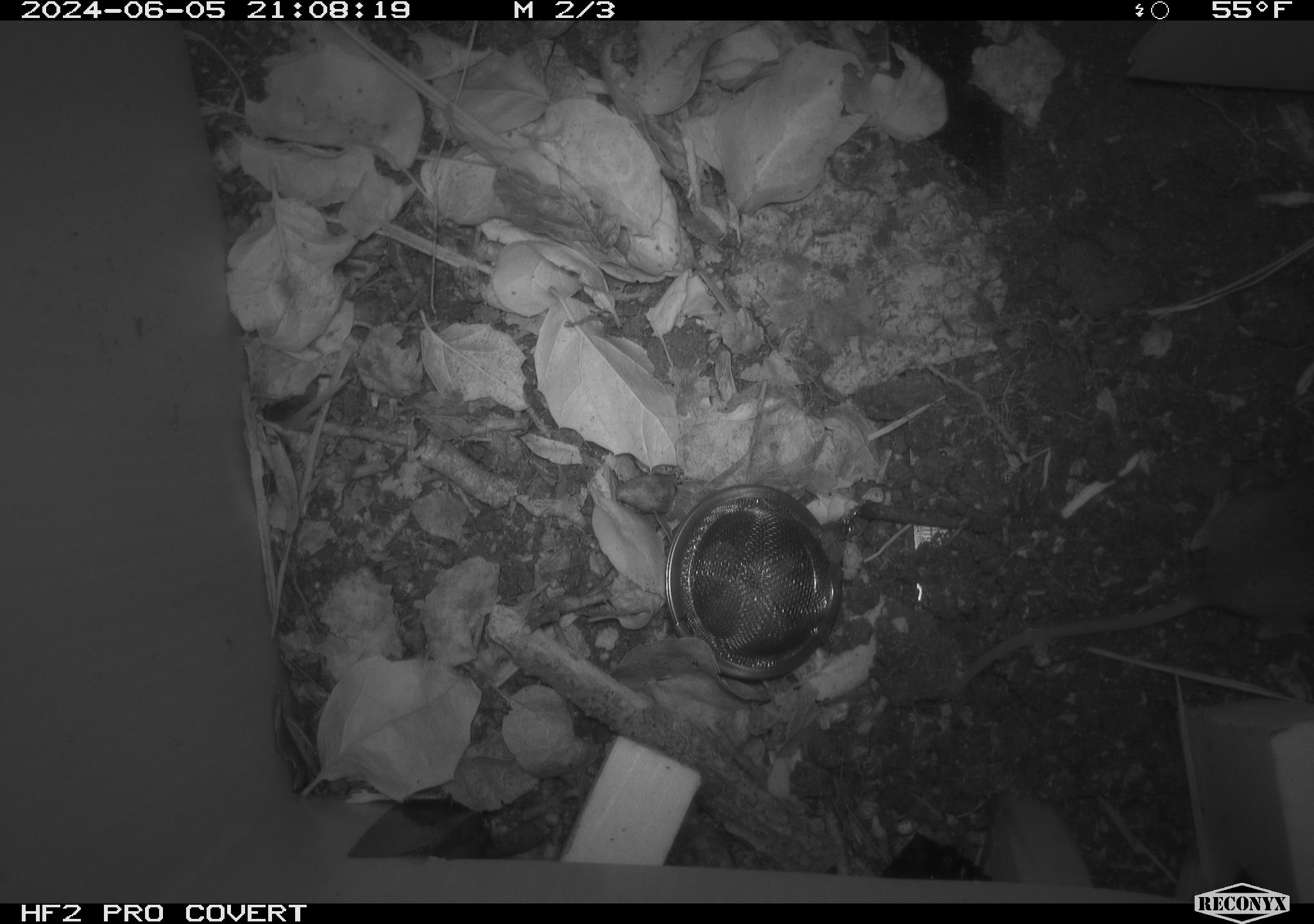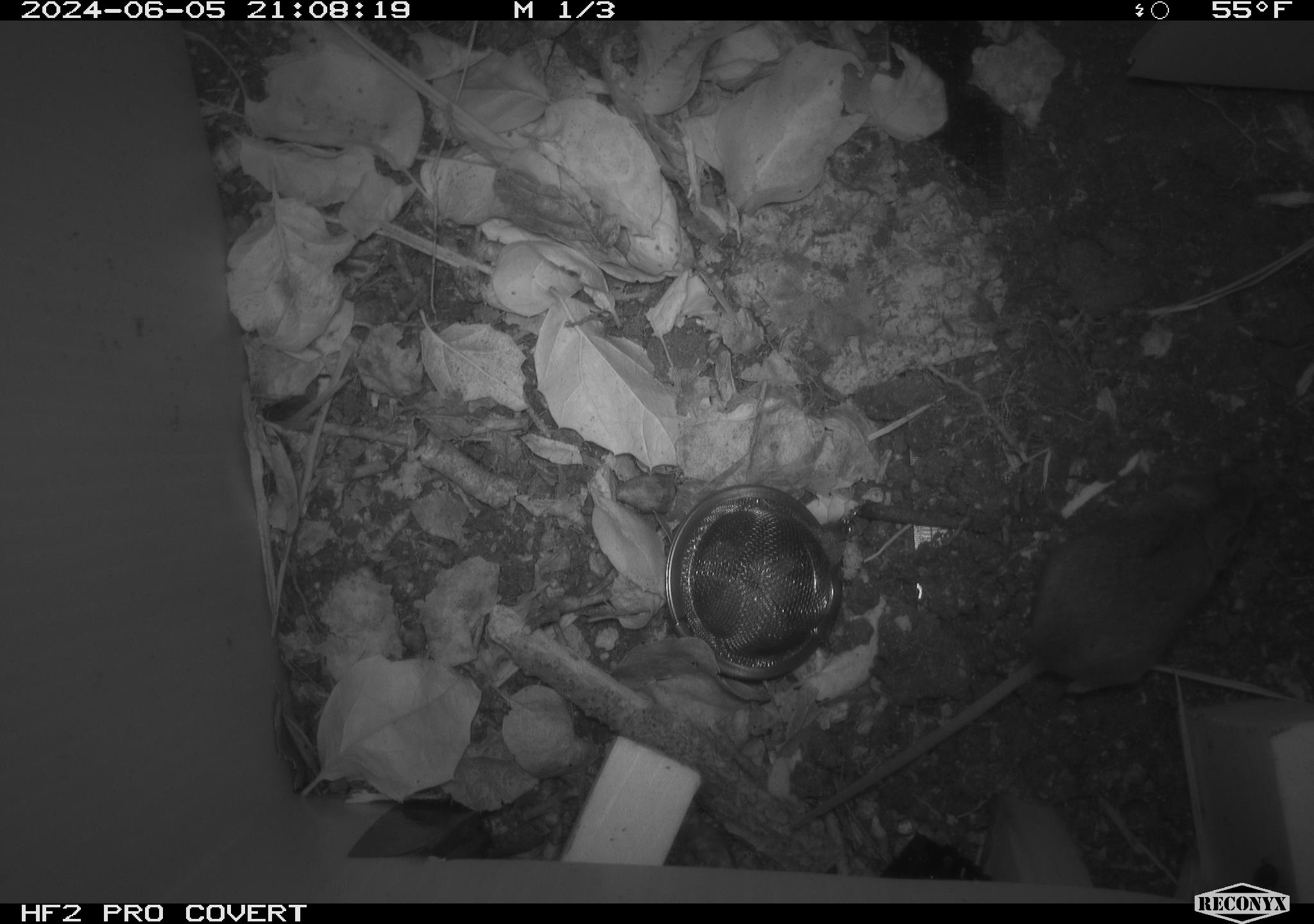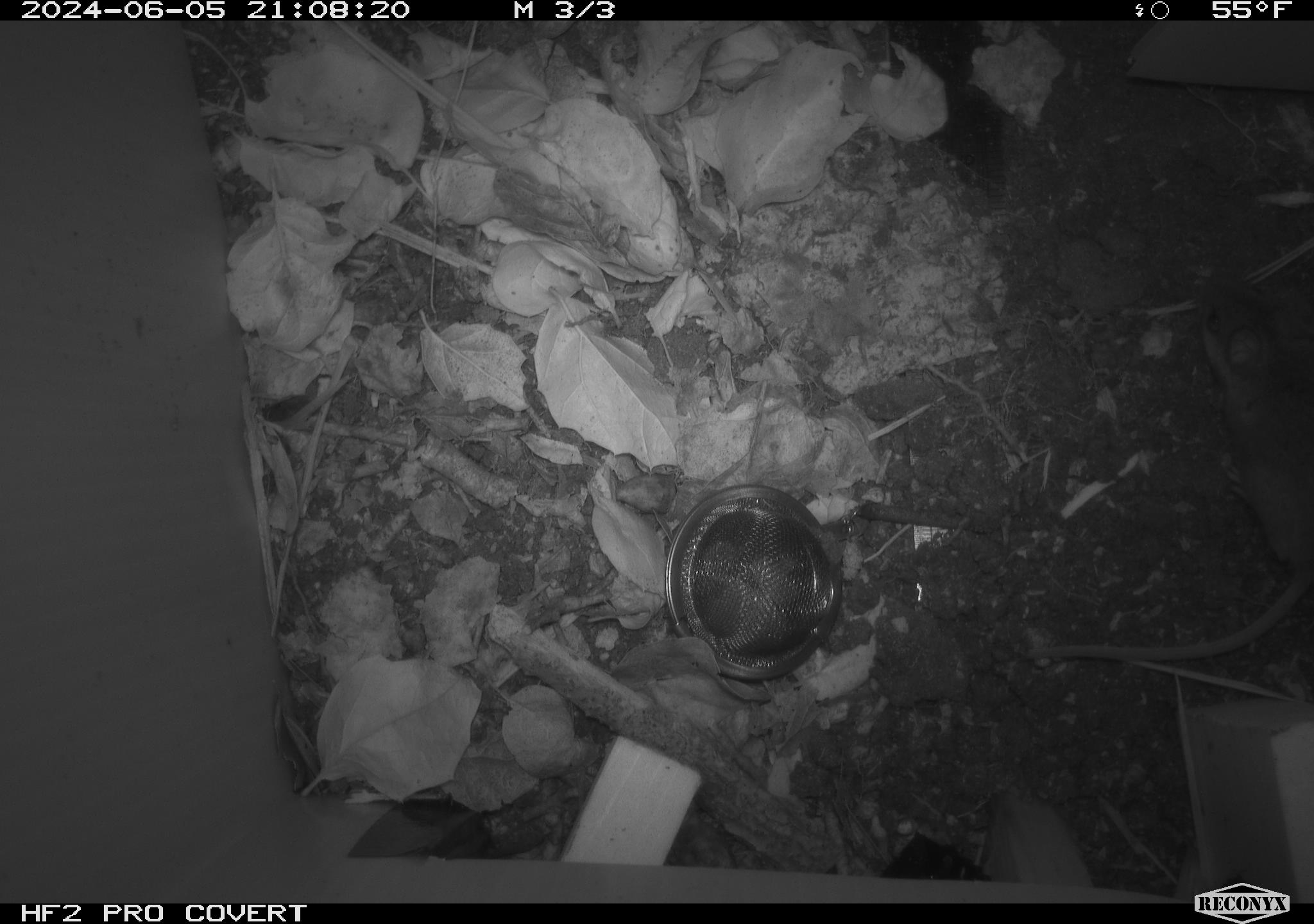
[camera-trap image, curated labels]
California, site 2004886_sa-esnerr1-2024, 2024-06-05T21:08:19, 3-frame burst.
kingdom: Animalia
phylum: Chordata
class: Mammalia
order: Rodentia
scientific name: Rodentia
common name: rodent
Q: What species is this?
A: Rodent (Rodentia).